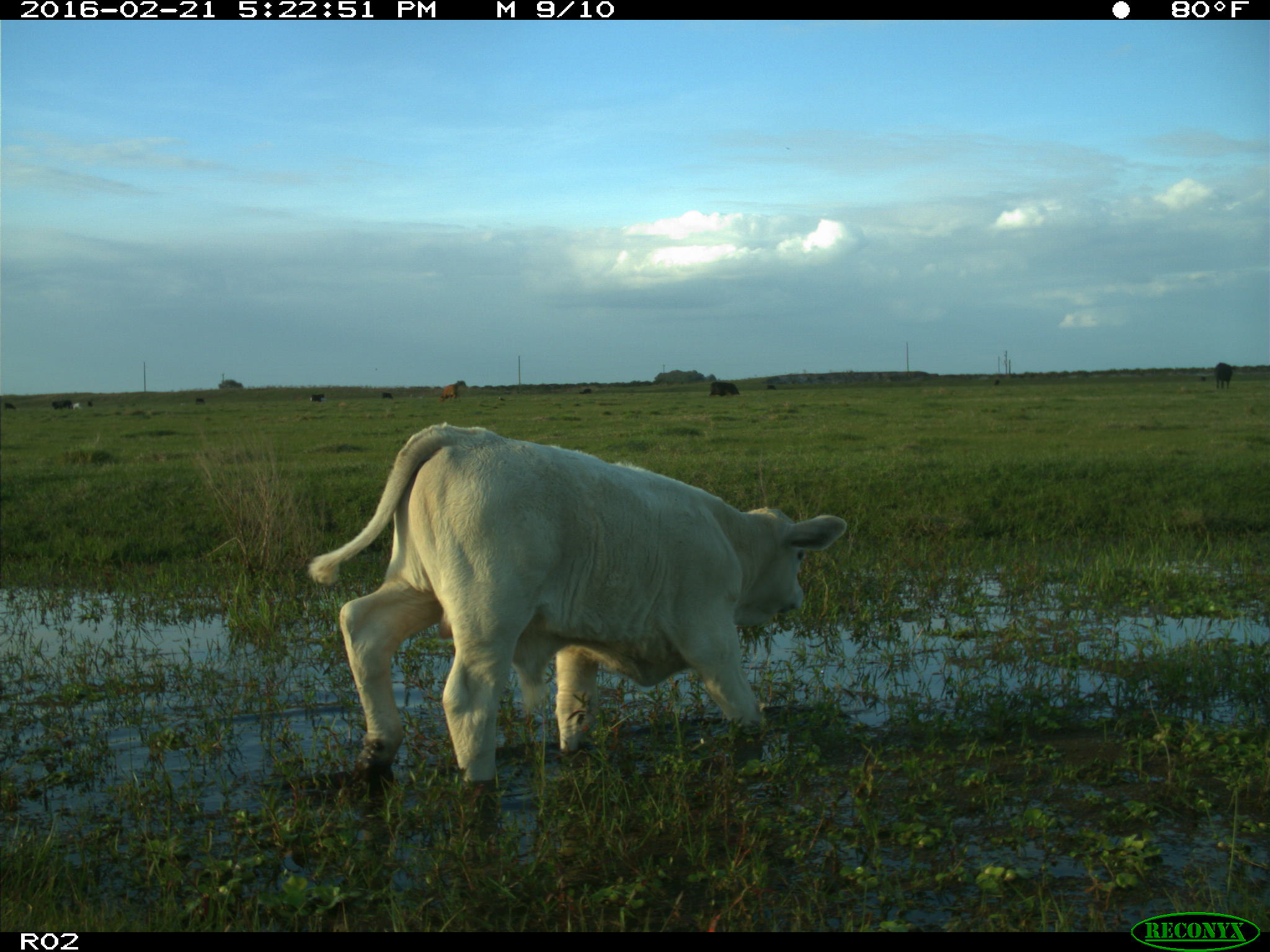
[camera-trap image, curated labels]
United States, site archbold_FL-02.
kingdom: Animalia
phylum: Chordata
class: Mammalia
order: Artiodactyla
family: Bovidae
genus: Bos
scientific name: Bos taurus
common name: domestic cow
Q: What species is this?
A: Bos taurus (domestic cow).